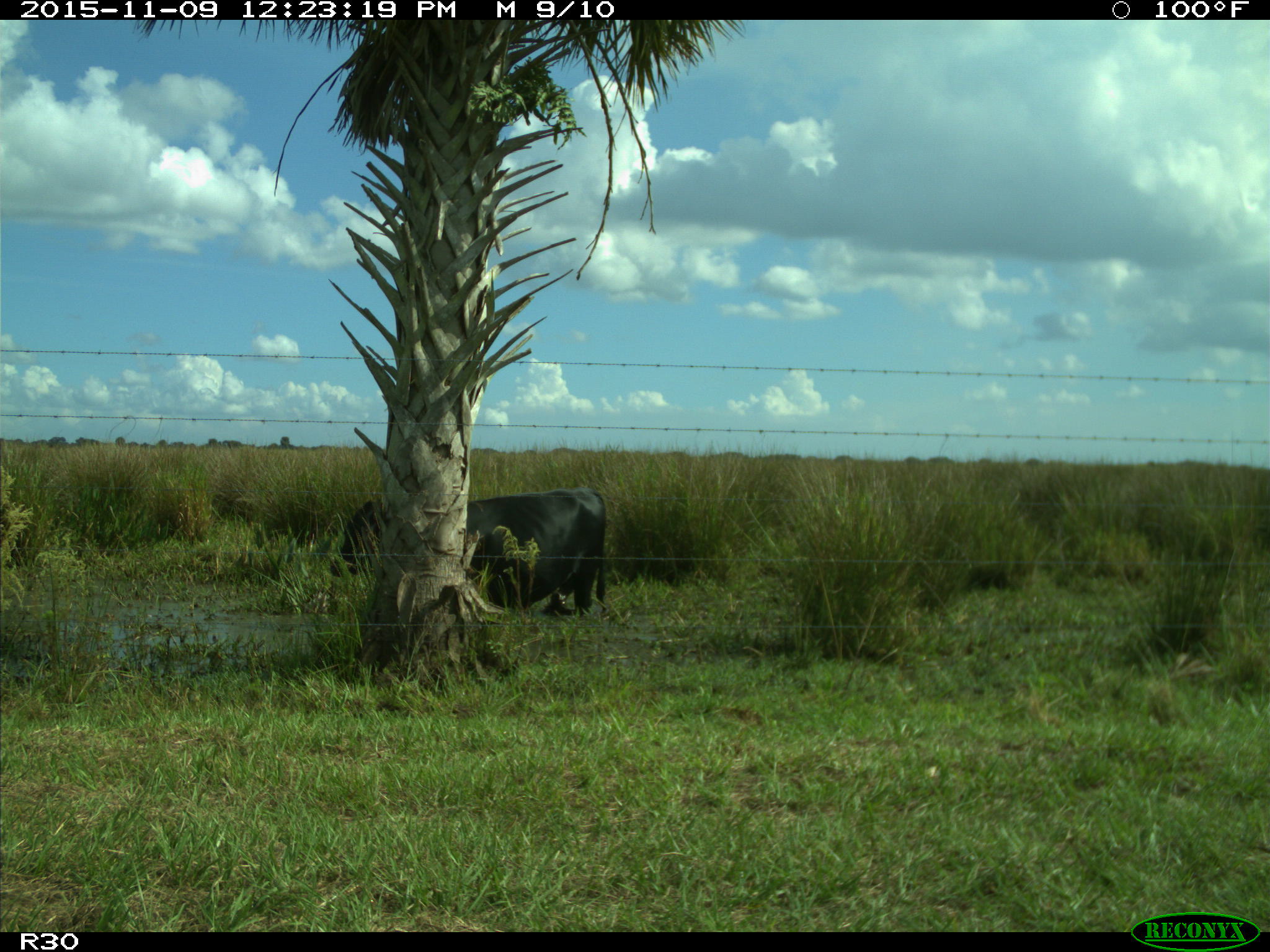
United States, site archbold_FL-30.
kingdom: Animalia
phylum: Chordata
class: Mammalia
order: Artiodactyla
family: Bovidae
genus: Bos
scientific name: Bos taurus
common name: domestic cow